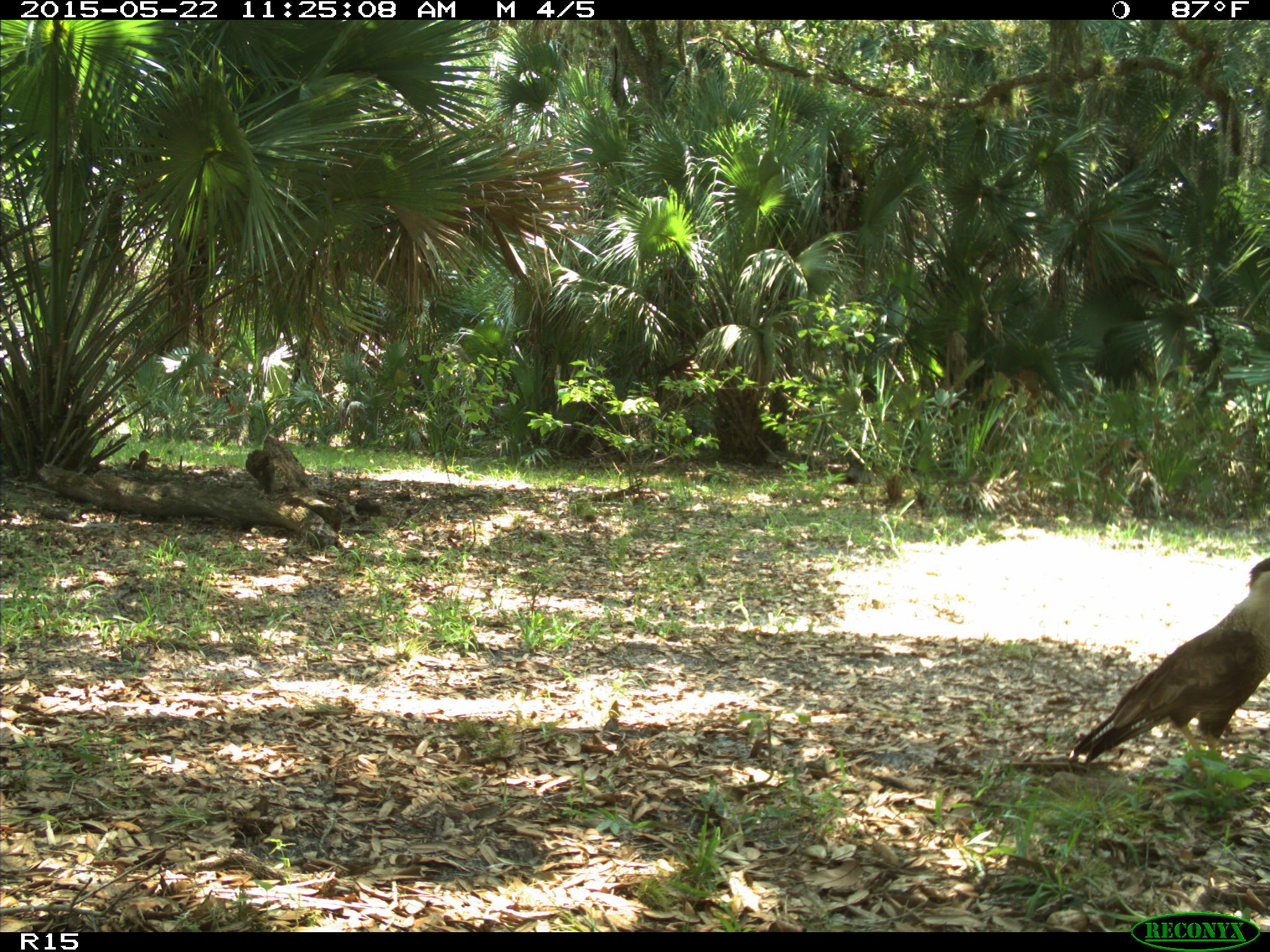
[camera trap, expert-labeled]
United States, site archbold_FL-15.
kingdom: Animalia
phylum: Chordata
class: Aves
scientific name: Aves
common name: birds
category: unidentified bird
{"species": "unidentified bird (birds) (Aves)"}